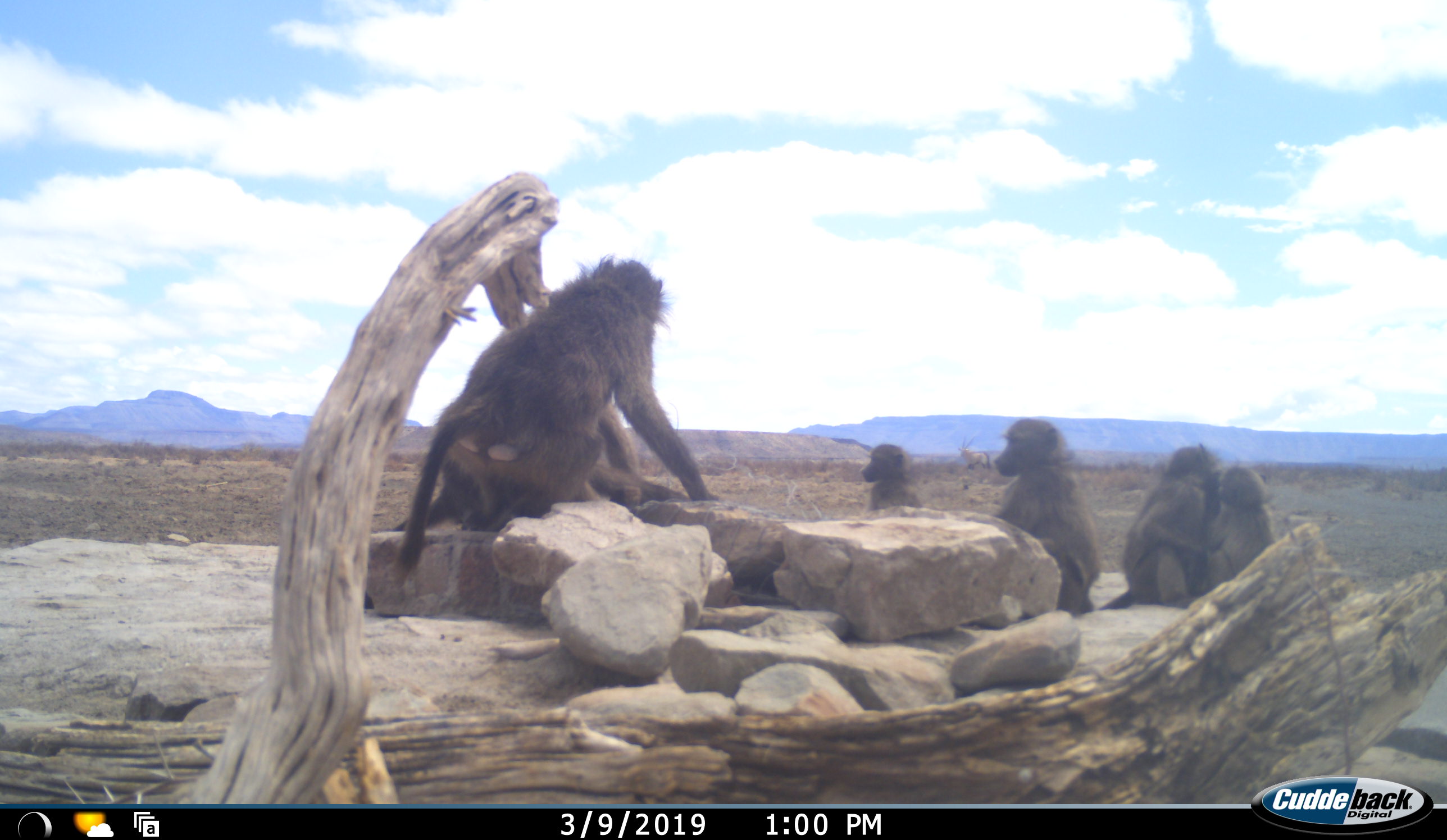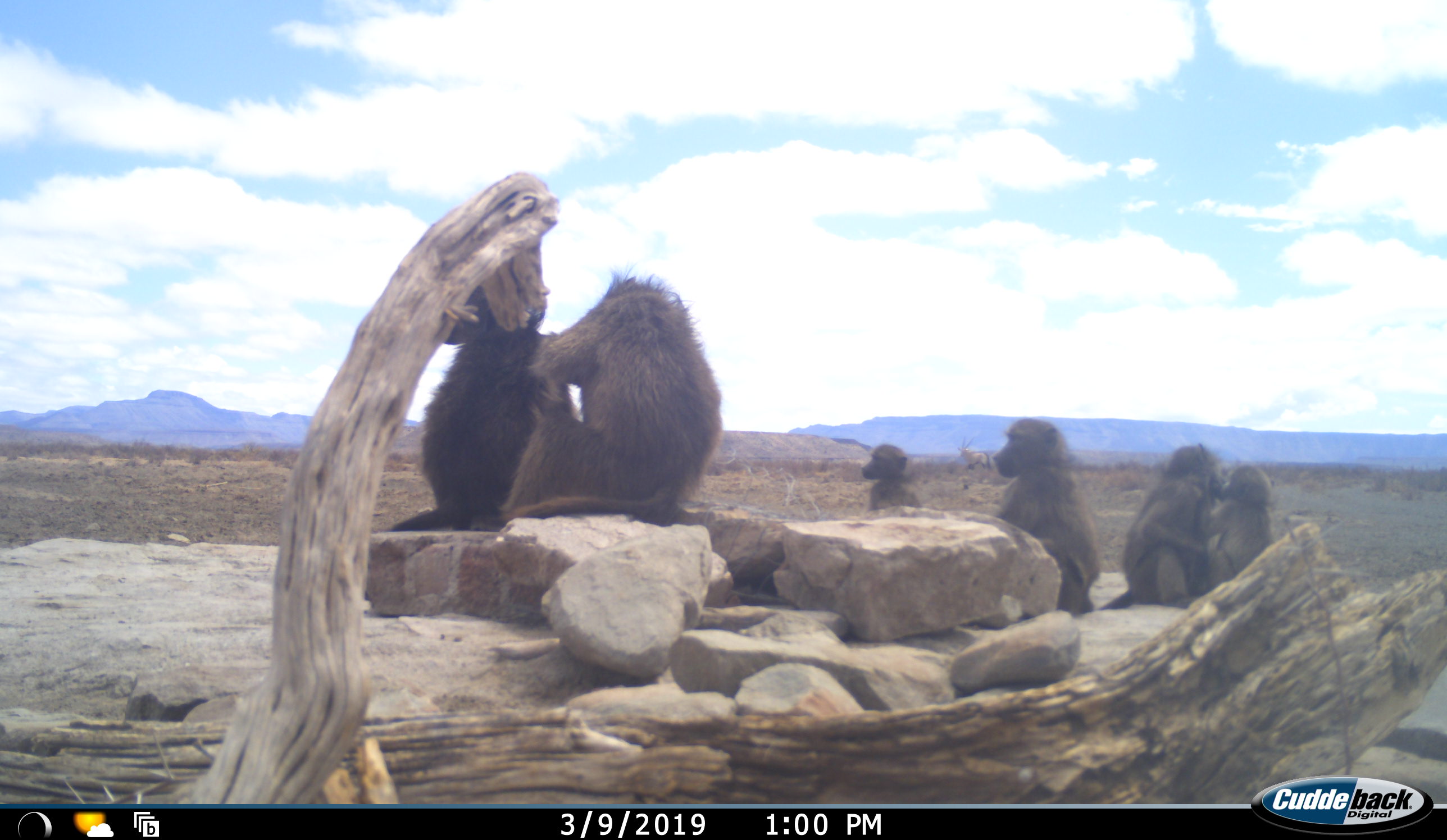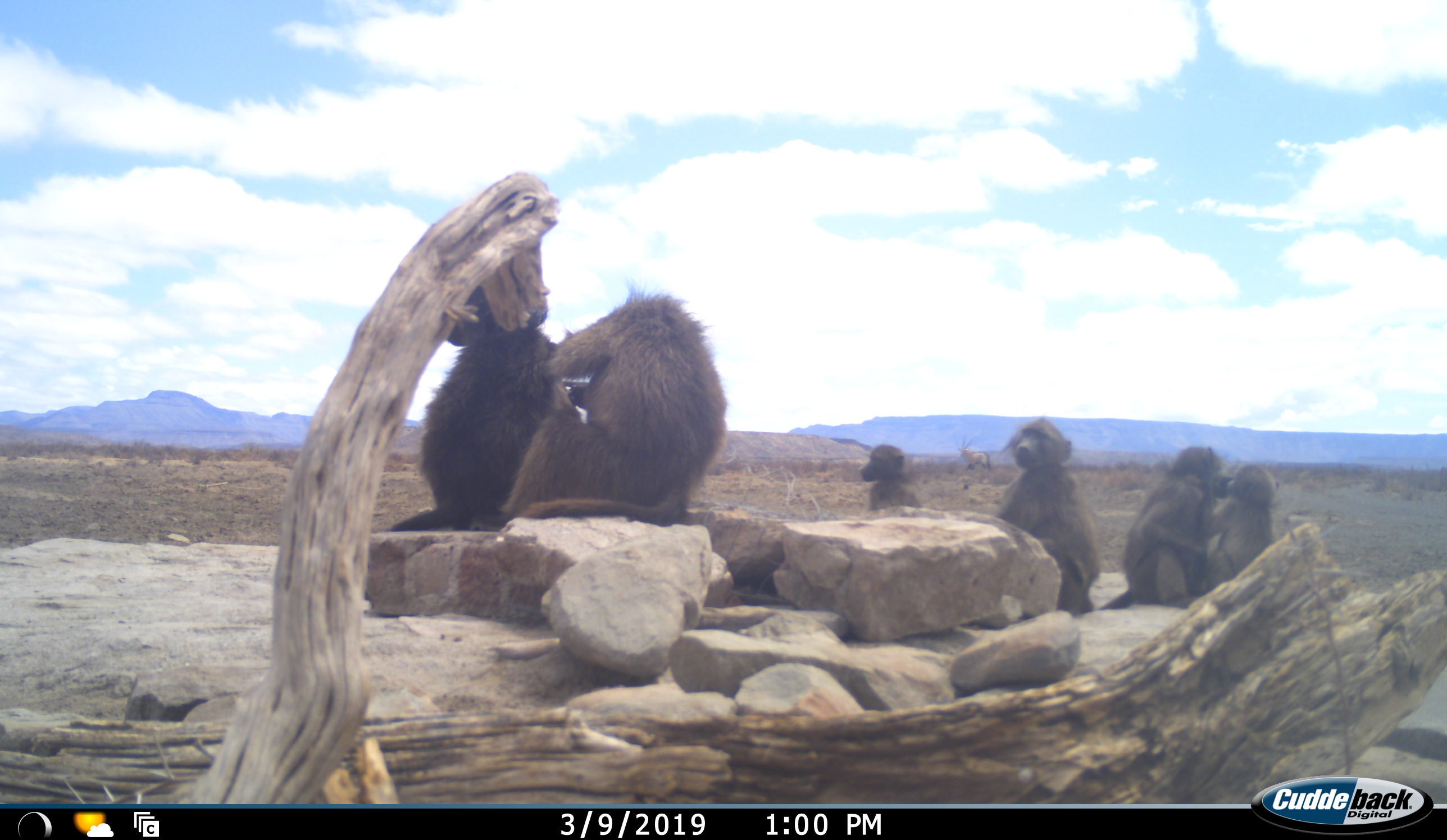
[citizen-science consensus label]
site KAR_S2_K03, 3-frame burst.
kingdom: Animalia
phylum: Chordata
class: Mammalia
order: Primates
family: Cercopithecidae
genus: Papio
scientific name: Papio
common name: baboon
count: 6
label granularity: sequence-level